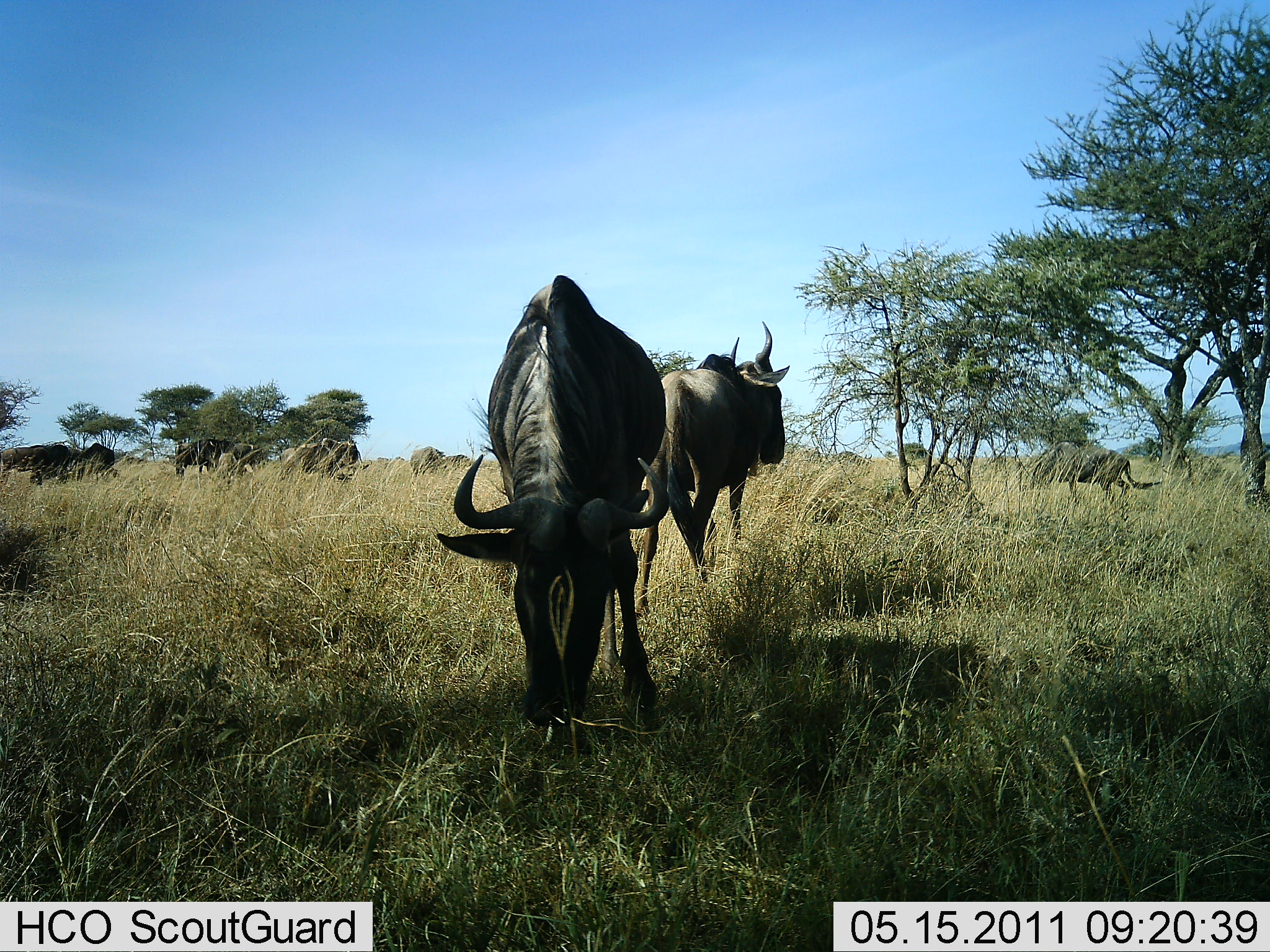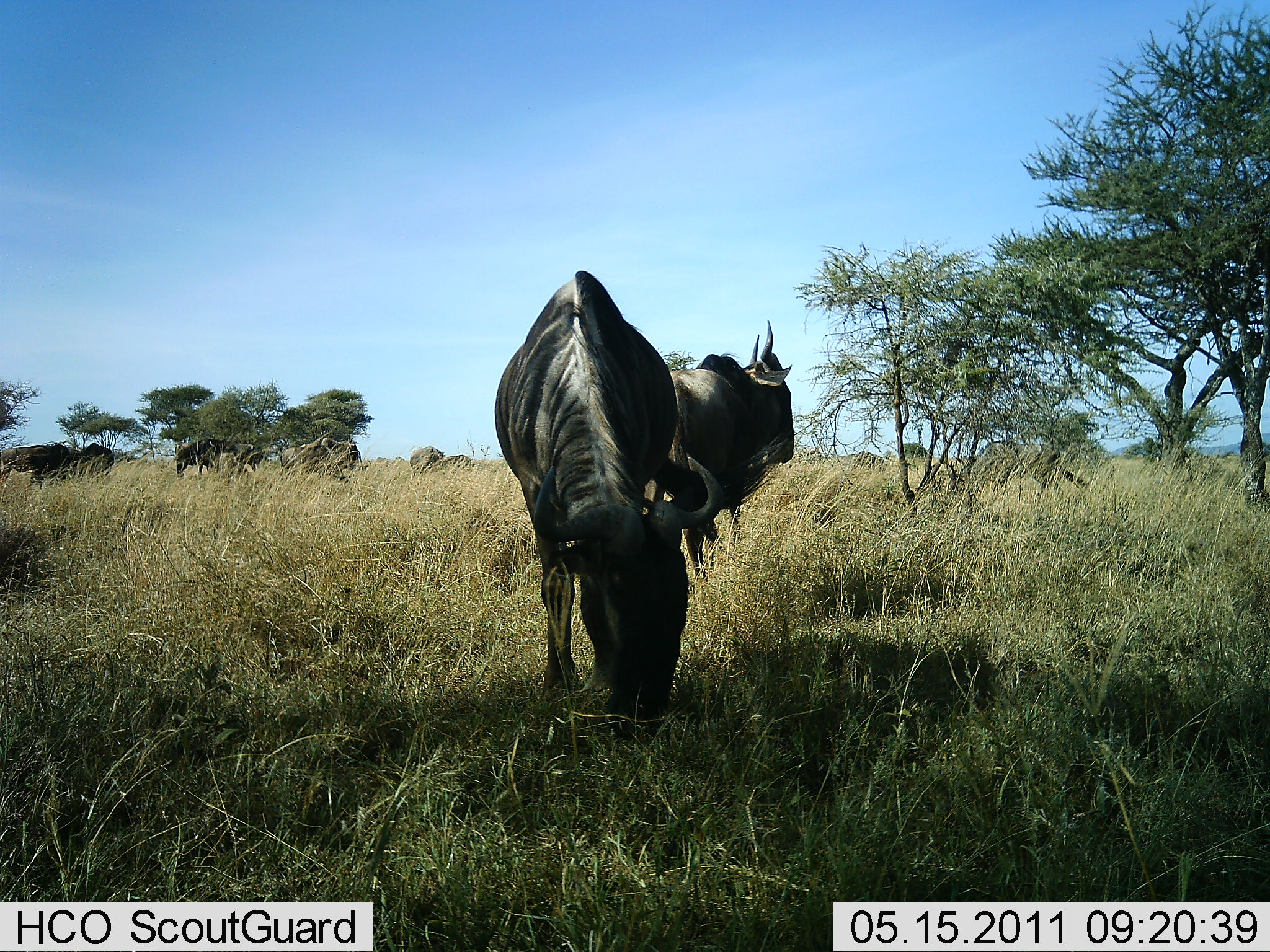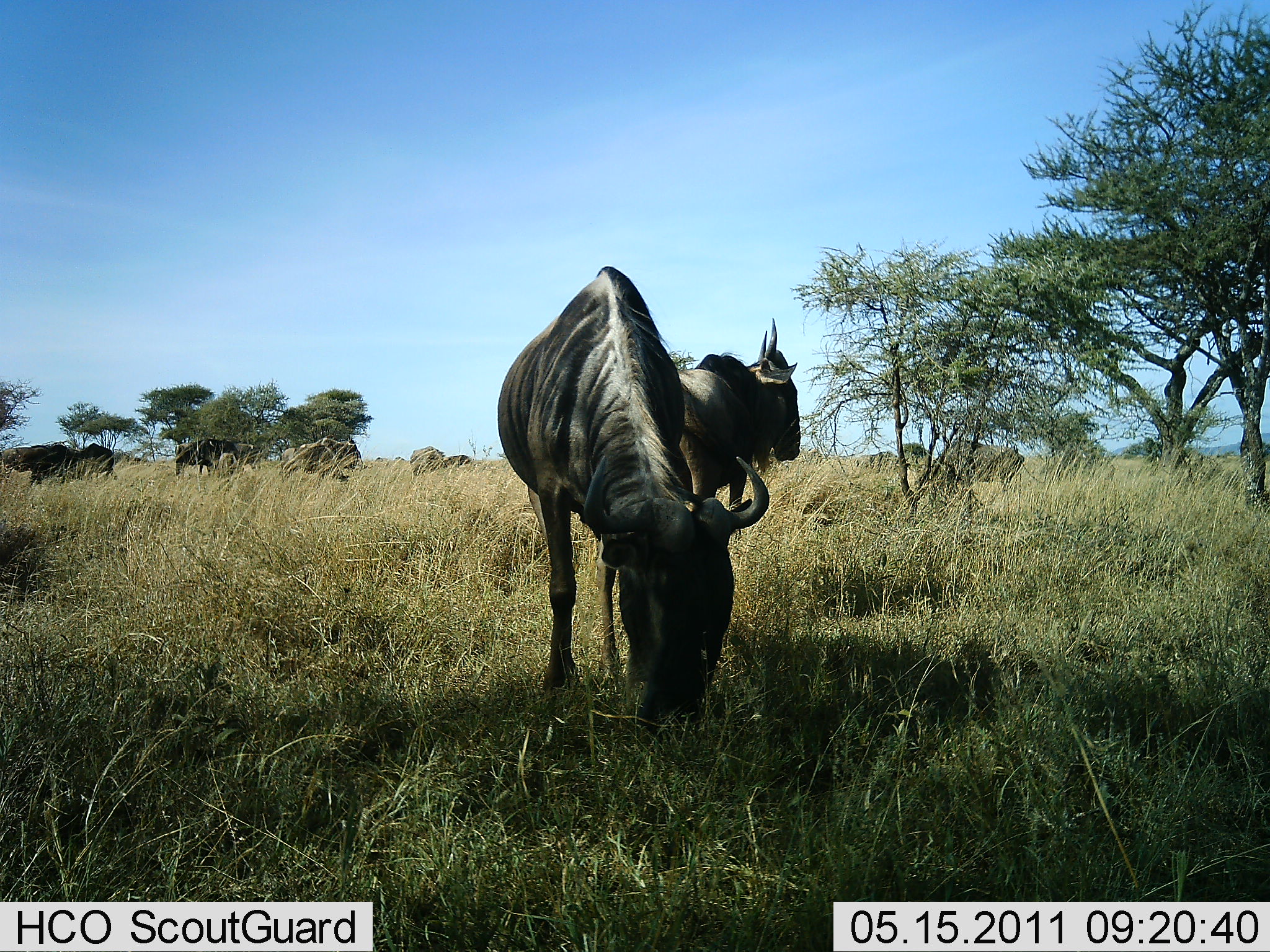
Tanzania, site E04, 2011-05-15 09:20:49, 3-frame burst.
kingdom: Animalia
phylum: Chordata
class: Mammalia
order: Artiodactyla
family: Bovidae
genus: Connochaetes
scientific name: Connochaetes taurinus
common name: blue wildebeest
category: wildebeest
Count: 8.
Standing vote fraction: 40%.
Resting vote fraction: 10%.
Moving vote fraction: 60%.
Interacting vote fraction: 0%.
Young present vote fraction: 0%.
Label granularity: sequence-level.